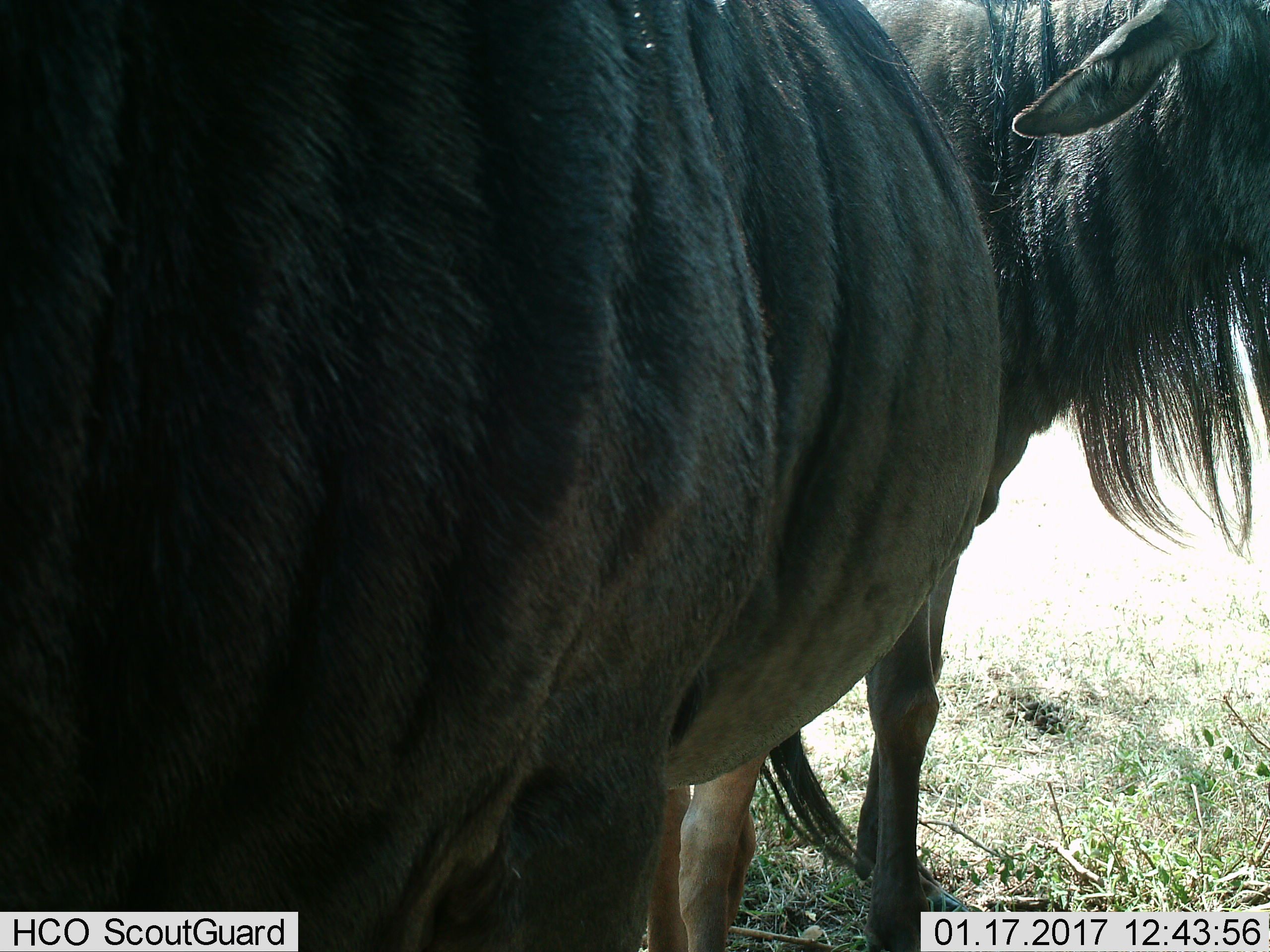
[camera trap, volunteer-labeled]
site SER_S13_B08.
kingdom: Animalia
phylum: Chordata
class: Mammalia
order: Artiodactyla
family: Bovidae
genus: Connochaetes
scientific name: Connochaetes taurinus taurinus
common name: blue wildebeest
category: wildebeestblue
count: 2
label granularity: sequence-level